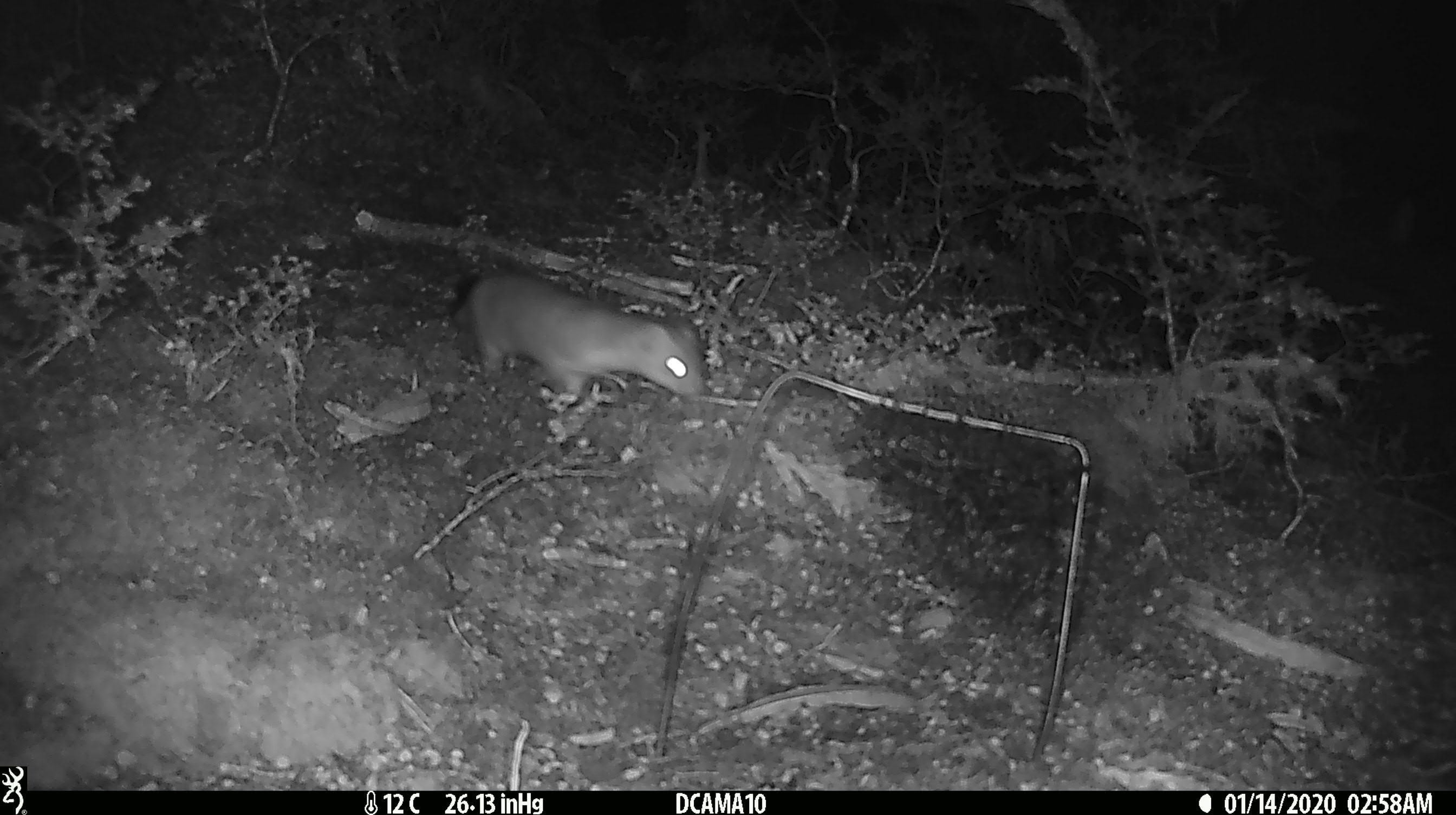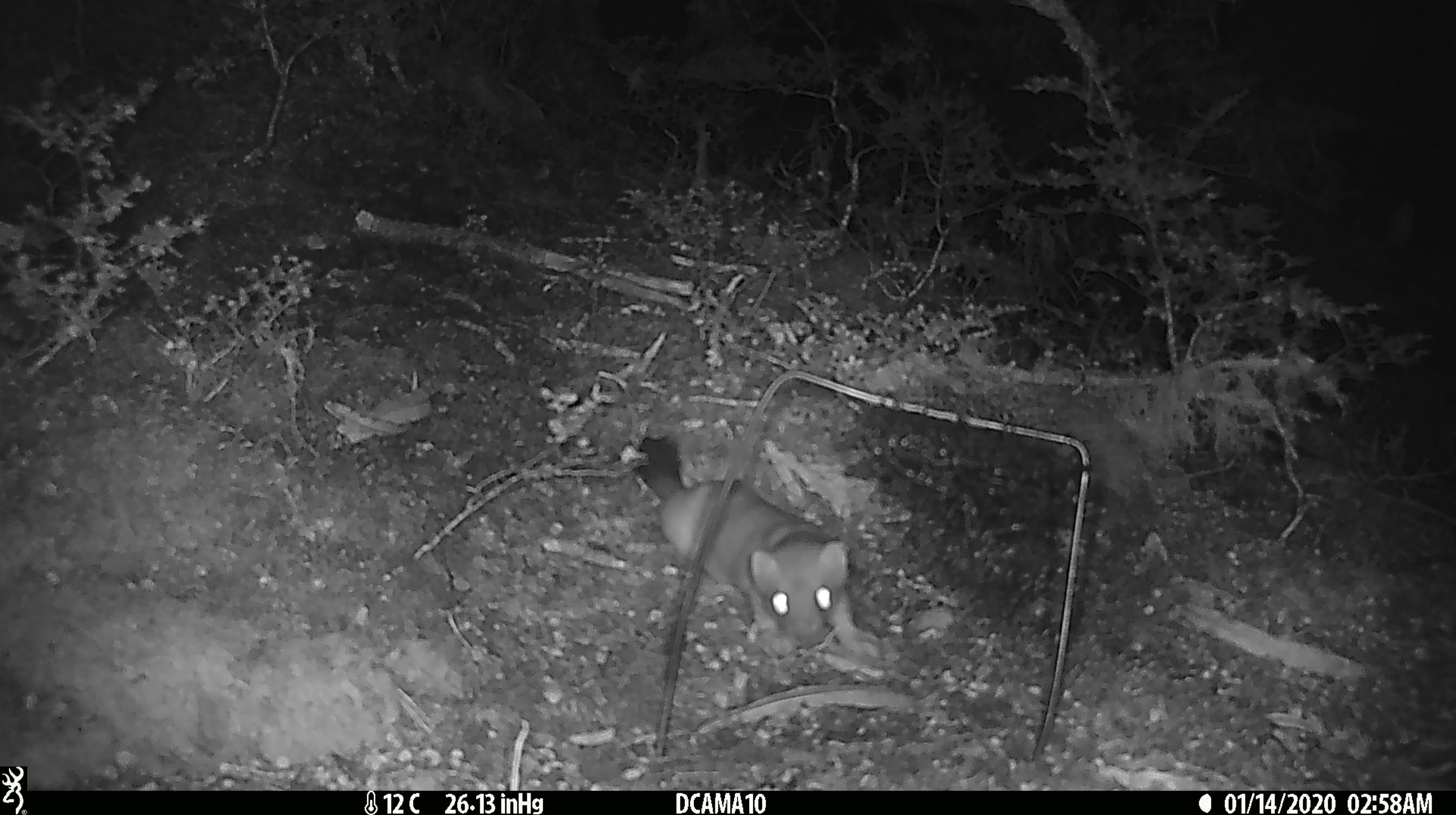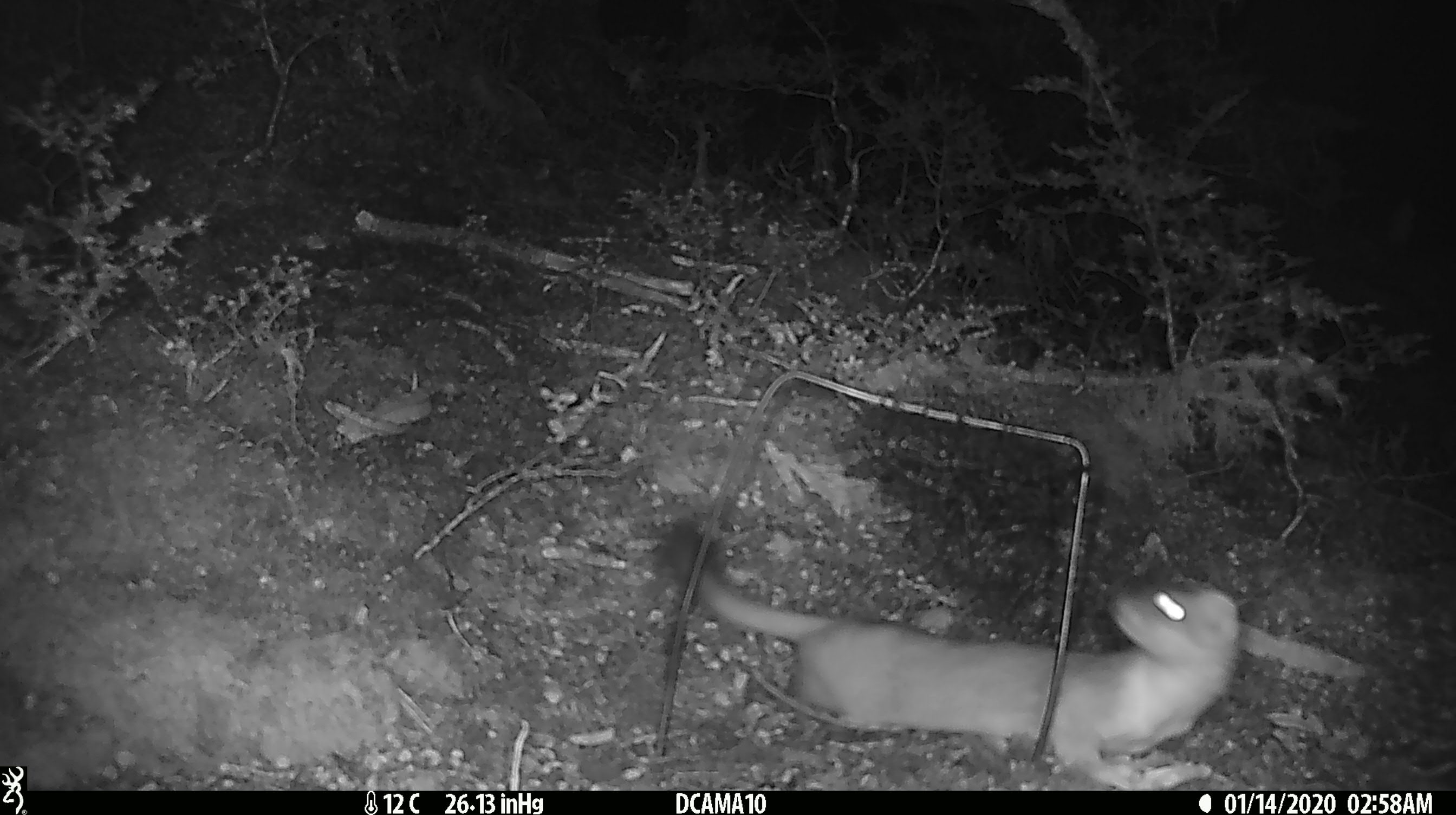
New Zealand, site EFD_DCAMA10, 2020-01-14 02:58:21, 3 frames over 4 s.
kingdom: Animalia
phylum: Chordata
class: Mammalia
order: Carnivora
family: Mustelidae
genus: Mustela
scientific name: Mustela erminea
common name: stoat